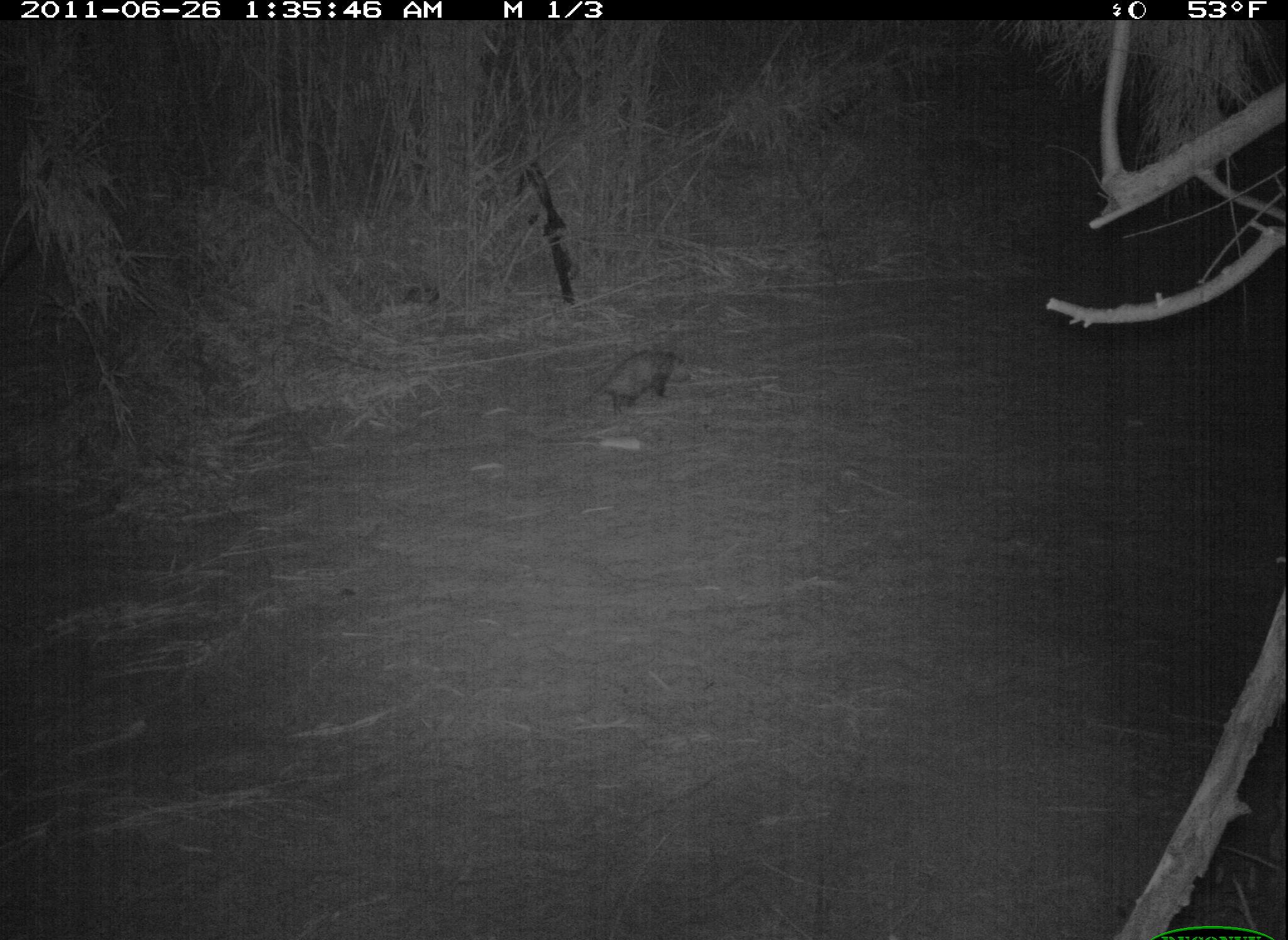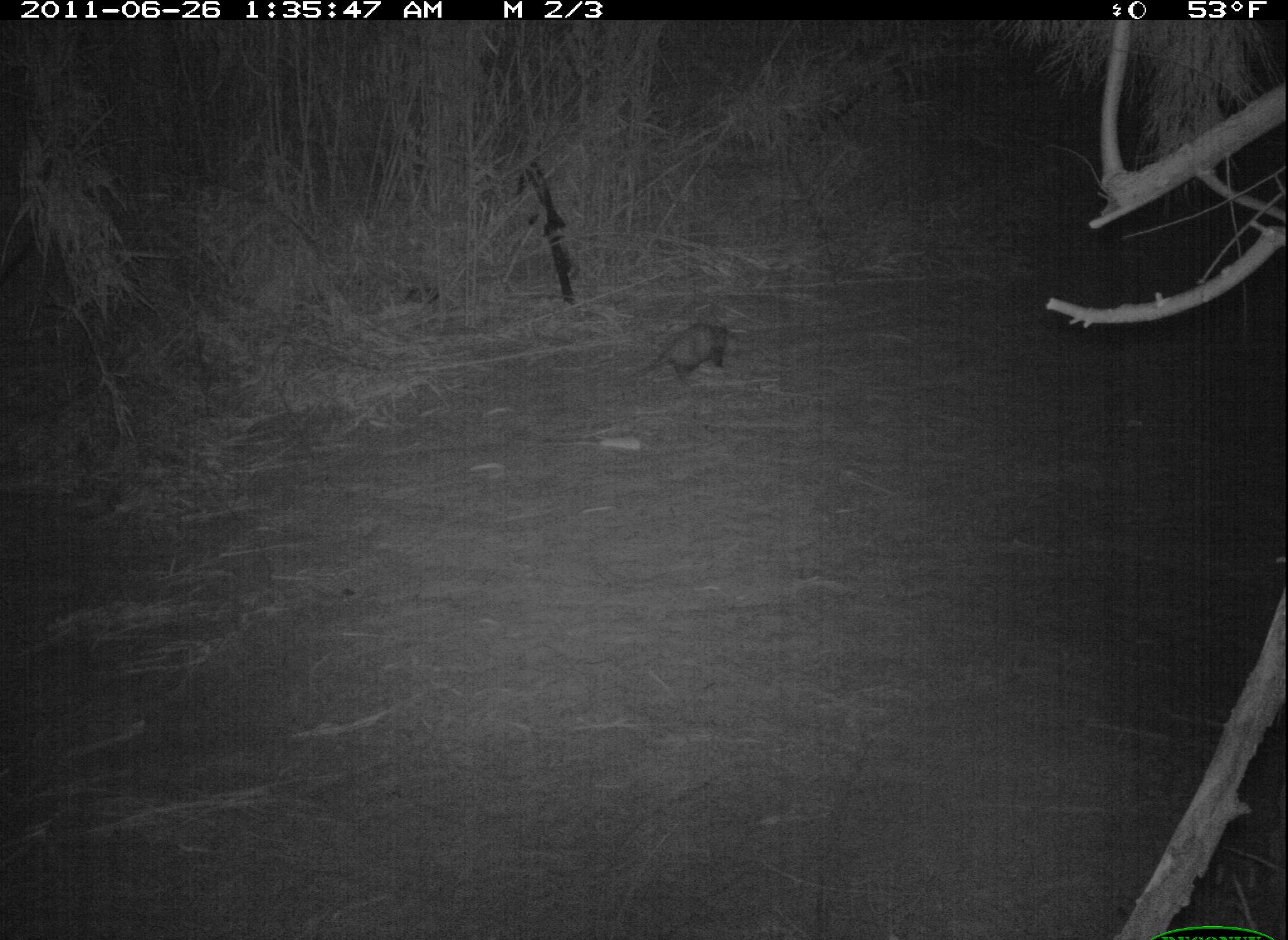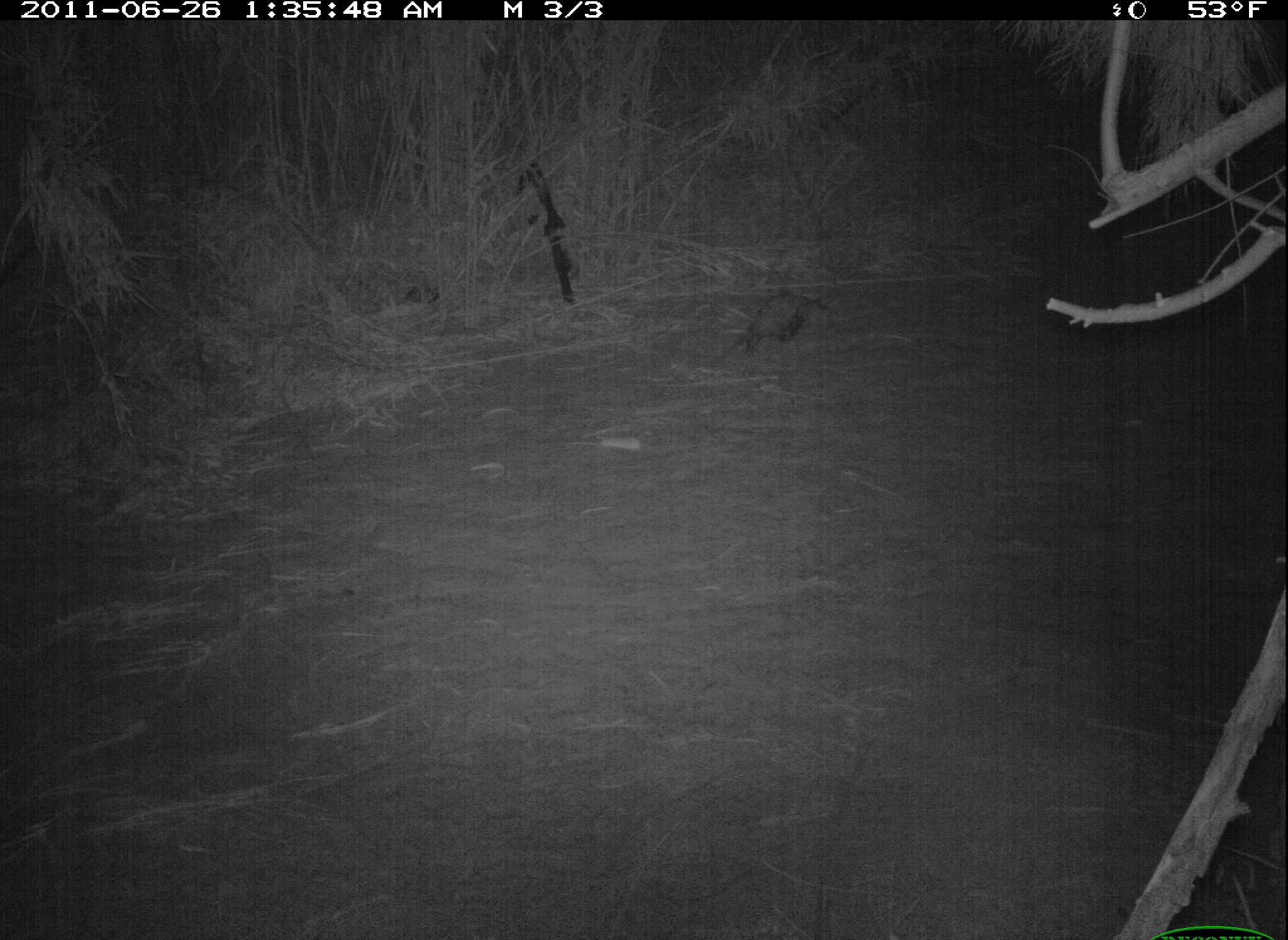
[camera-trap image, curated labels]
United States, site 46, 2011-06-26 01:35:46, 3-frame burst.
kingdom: Animalia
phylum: Chordata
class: Mammalia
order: Didelphimorphia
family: Didelphidae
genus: Didelphis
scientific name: Didelphis virginiana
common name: virginia opossum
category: opossum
Opossum (virginia opossum) (Didelphis virginiana).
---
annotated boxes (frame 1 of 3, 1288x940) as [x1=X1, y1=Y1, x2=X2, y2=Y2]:
opossum: [x1=589, y1=325, x2=694, y2=419]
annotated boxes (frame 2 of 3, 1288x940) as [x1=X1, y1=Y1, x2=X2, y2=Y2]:
opossum: [x1=615, y1=308, x2=768, y2=393]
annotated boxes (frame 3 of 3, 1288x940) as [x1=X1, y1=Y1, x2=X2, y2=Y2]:
opossum: [x1=723, y1=272, x2=866, y2=369]